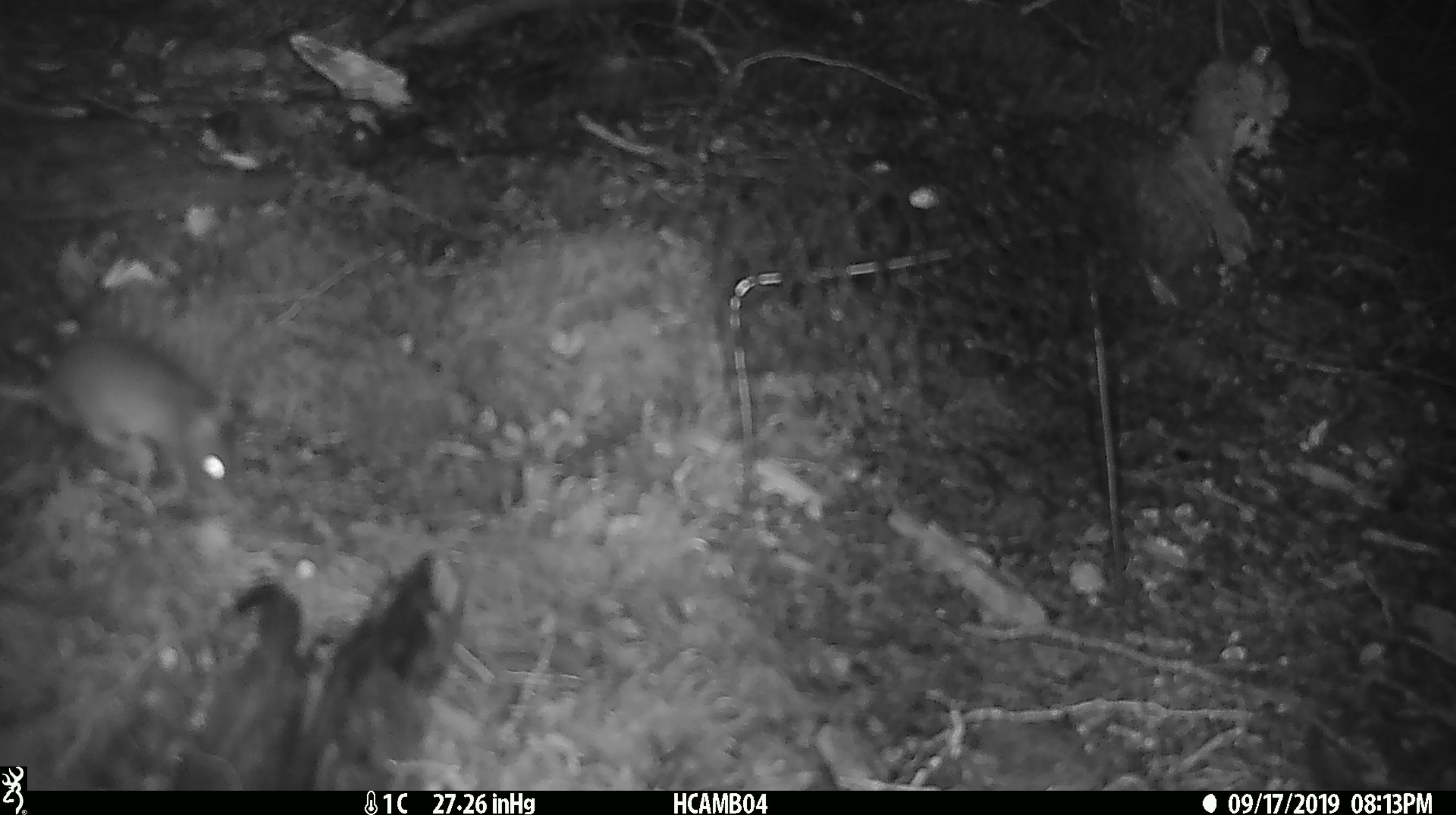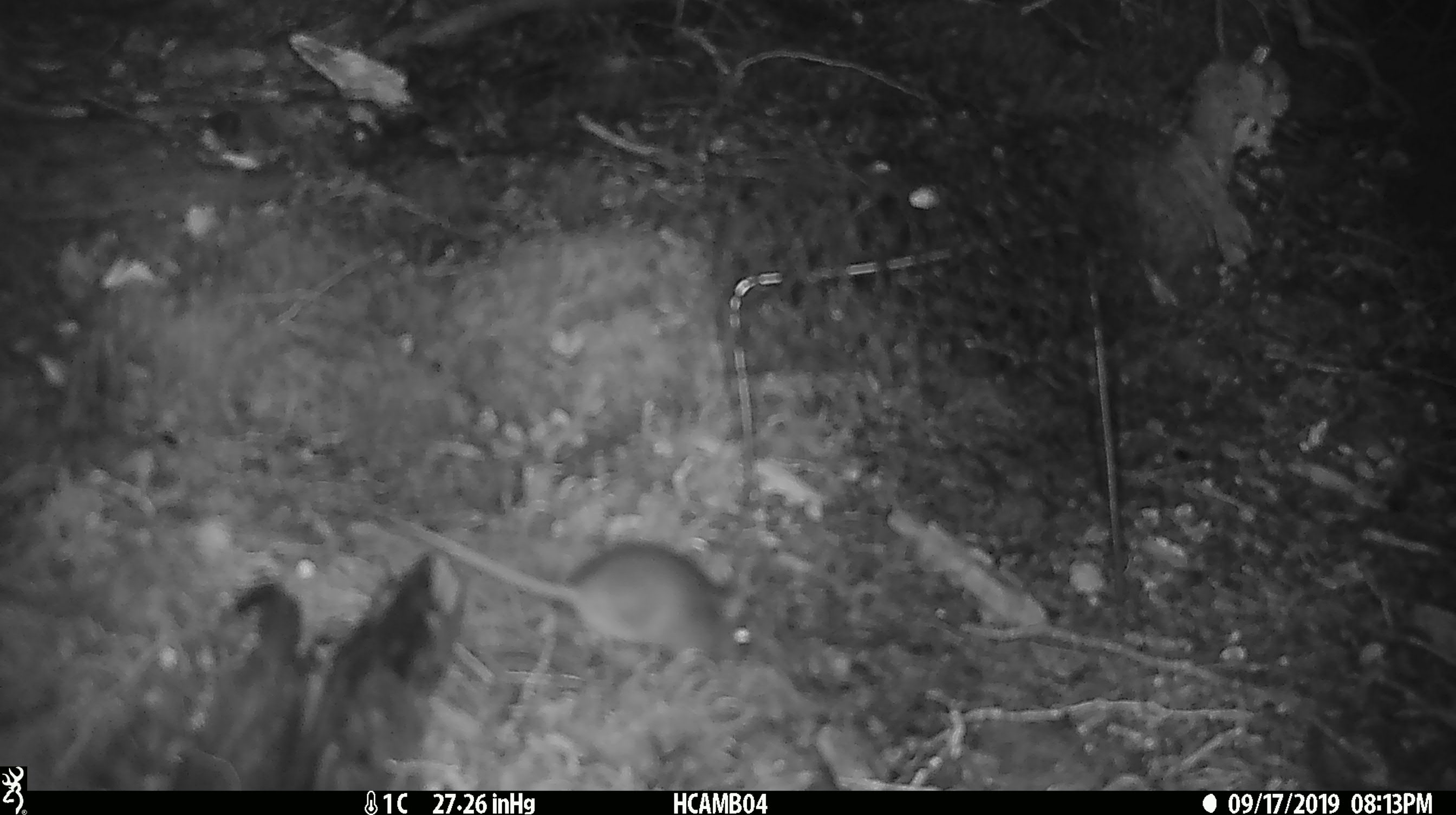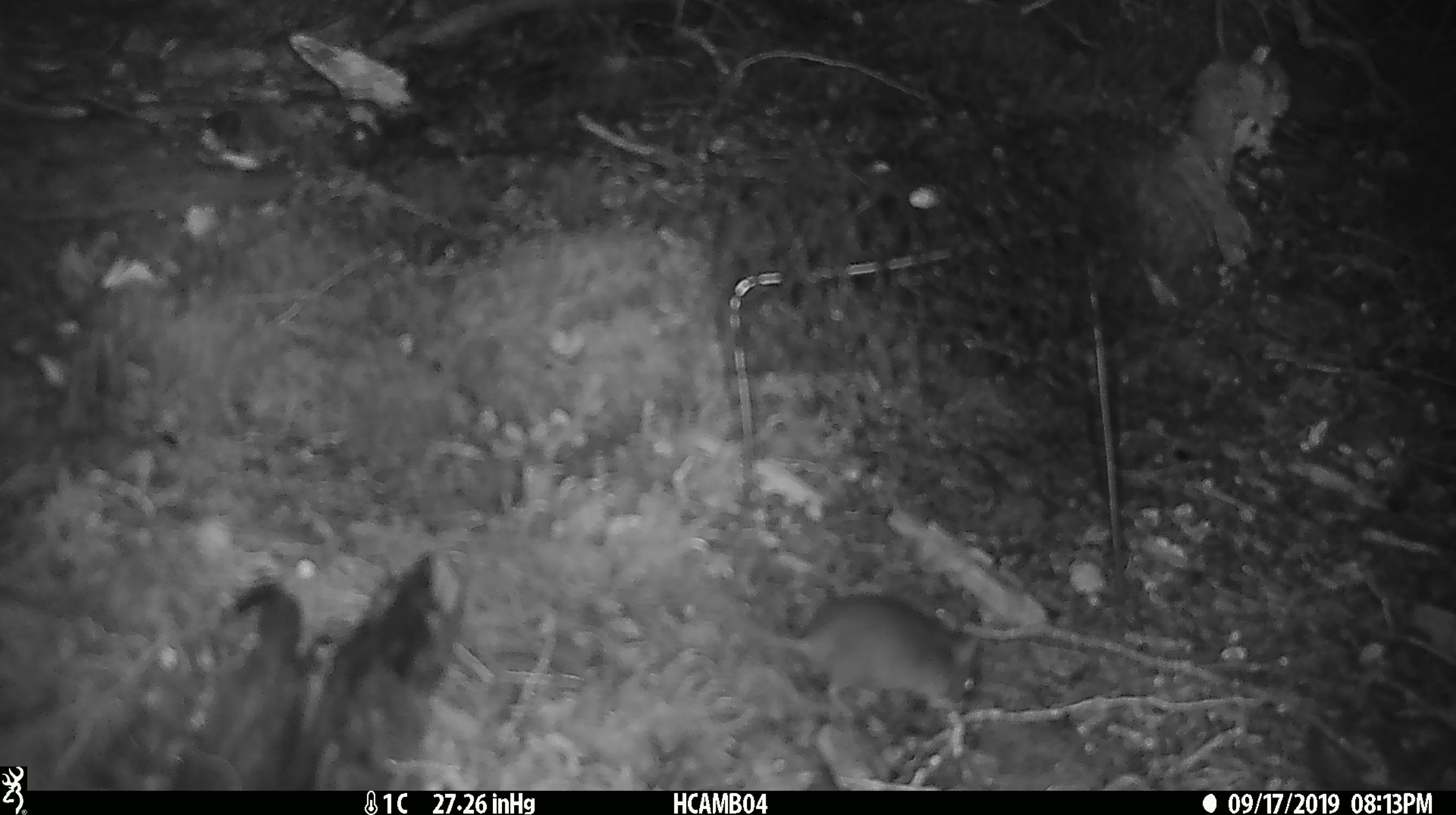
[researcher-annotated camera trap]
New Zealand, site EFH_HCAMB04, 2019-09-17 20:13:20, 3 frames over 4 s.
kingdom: Animalia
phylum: Chordata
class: Mammalia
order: Rodentia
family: Muridae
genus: Mus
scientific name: Mus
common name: mouse